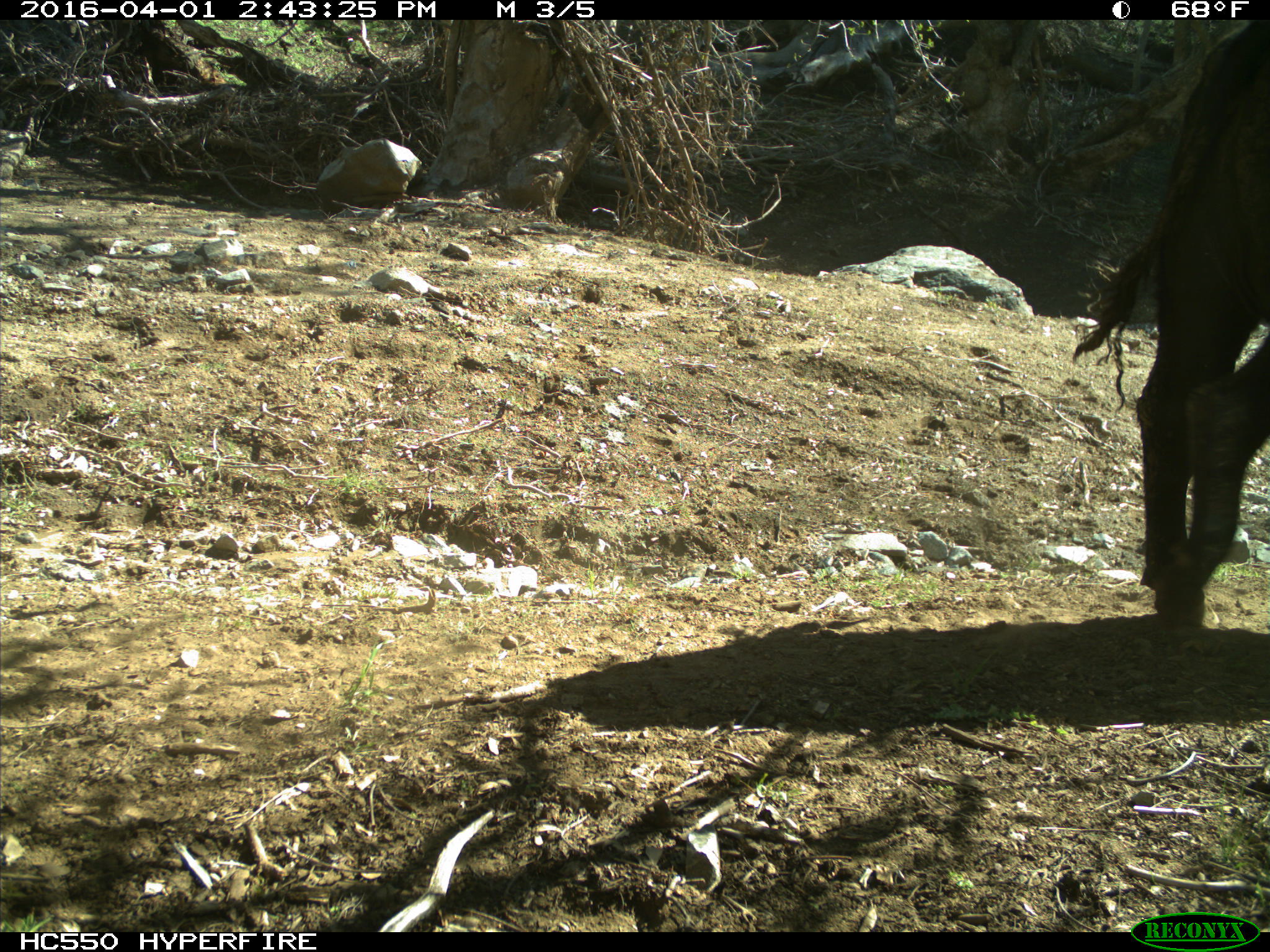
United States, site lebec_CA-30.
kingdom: Animalia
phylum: Chordata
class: Mammalia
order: Artiodactyla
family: Bovidae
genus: Bos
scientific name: Bos taurus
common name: domestic cow